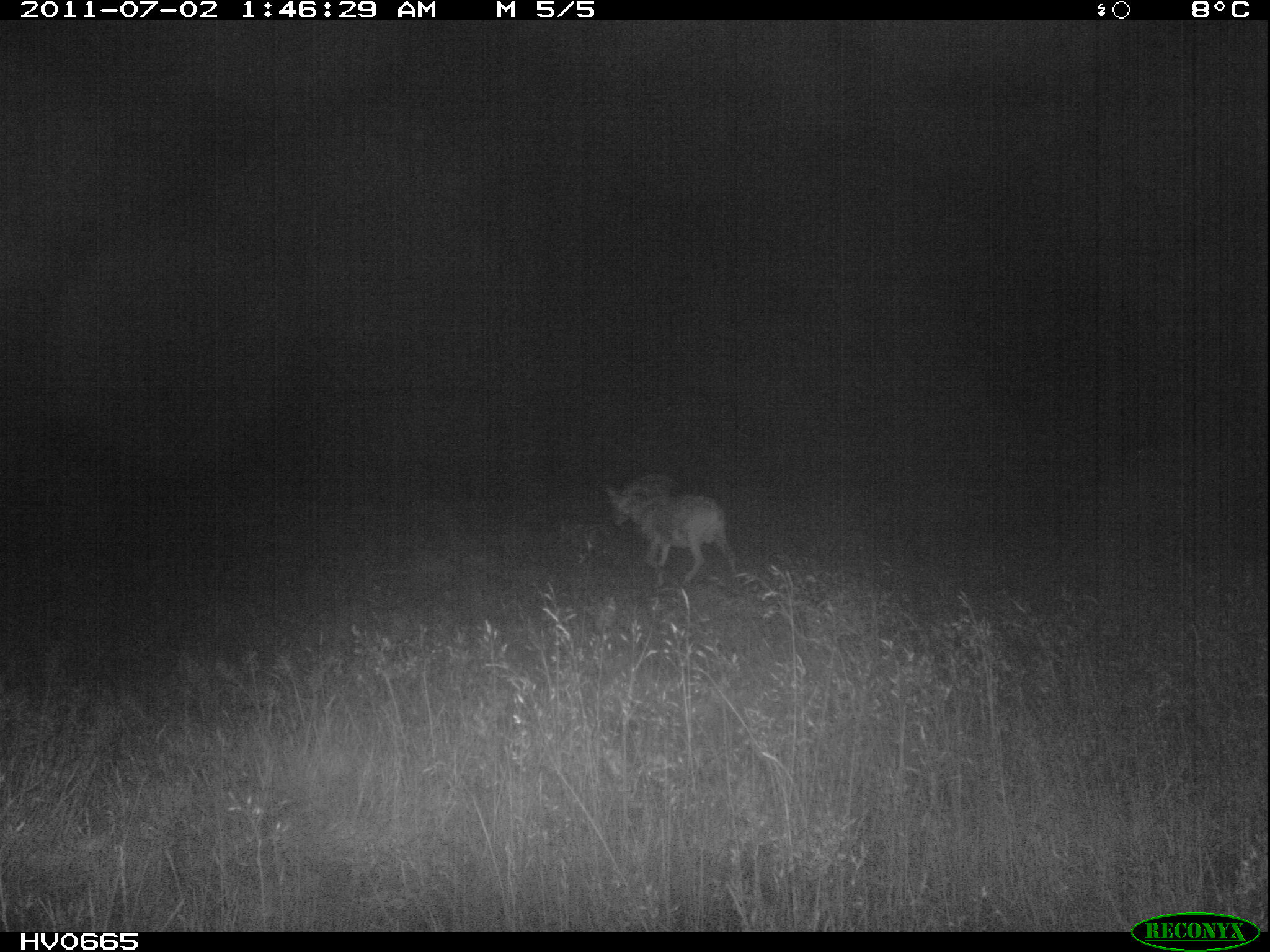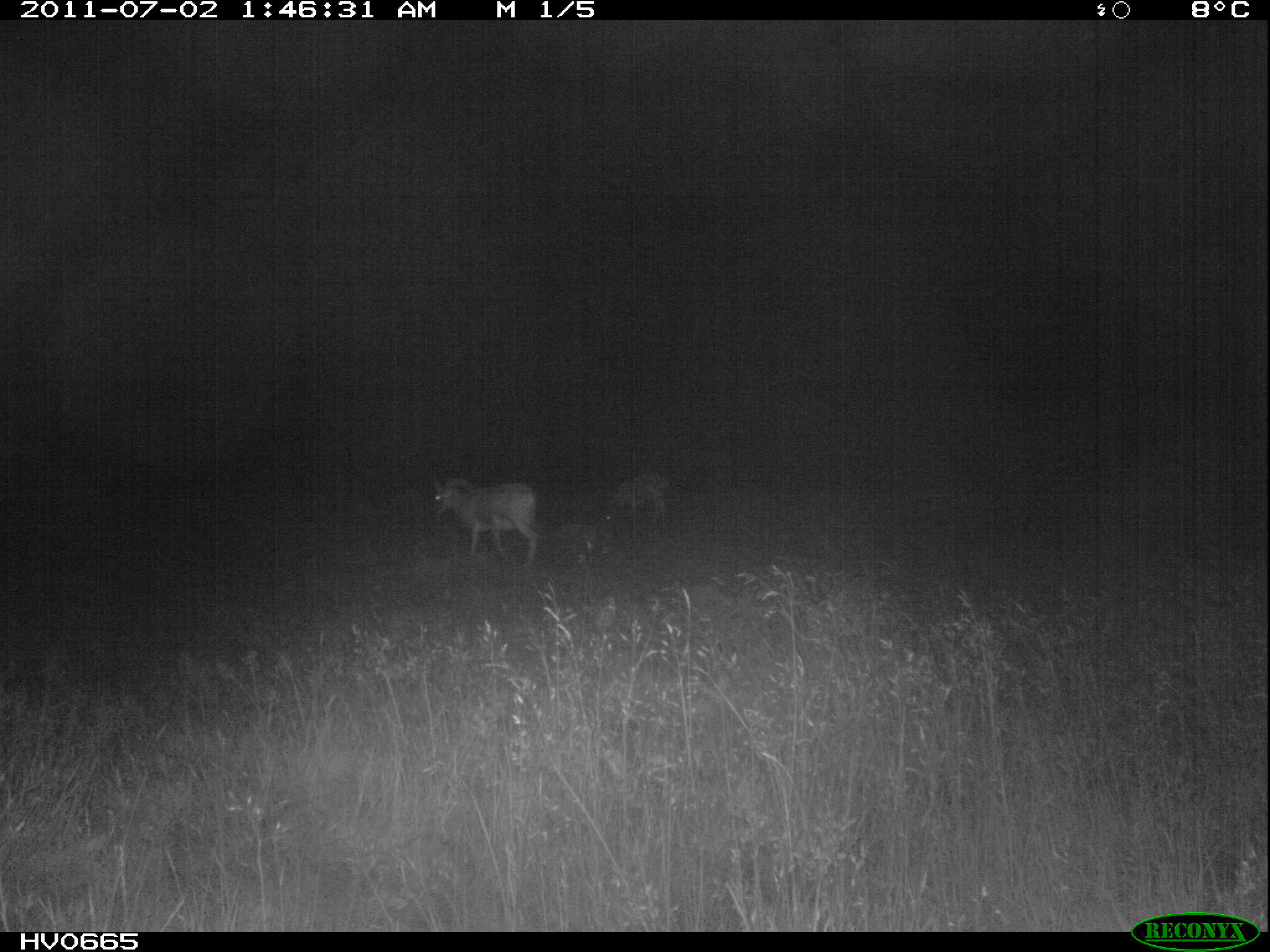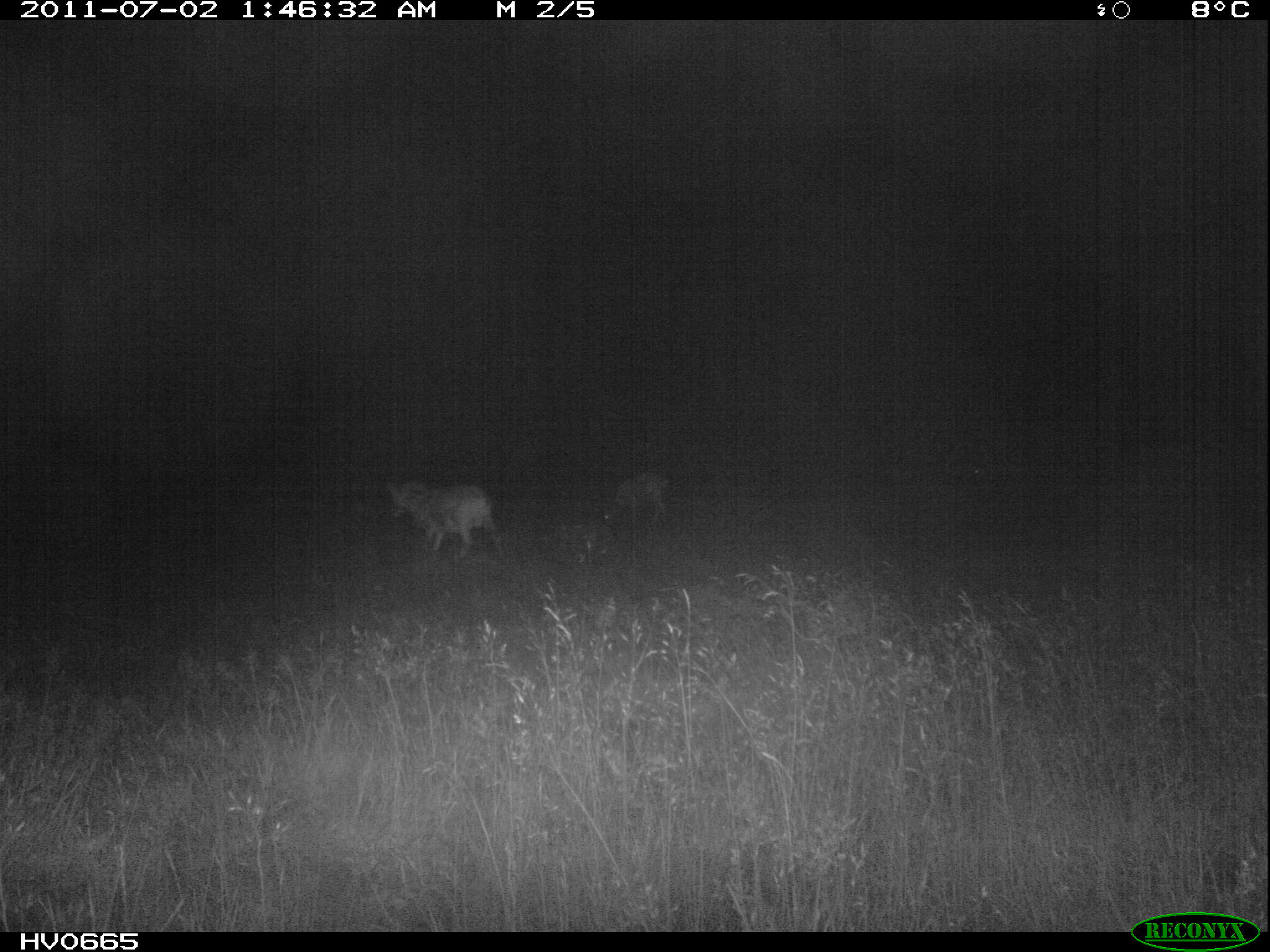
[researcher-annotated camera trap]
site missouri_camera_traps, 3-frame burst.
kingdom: Animalia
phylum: Chordata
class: Mammalia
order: Artiodactyla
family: Bovidae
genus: Ovis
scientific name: Ovis ammon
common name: mouflon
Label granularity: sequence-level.